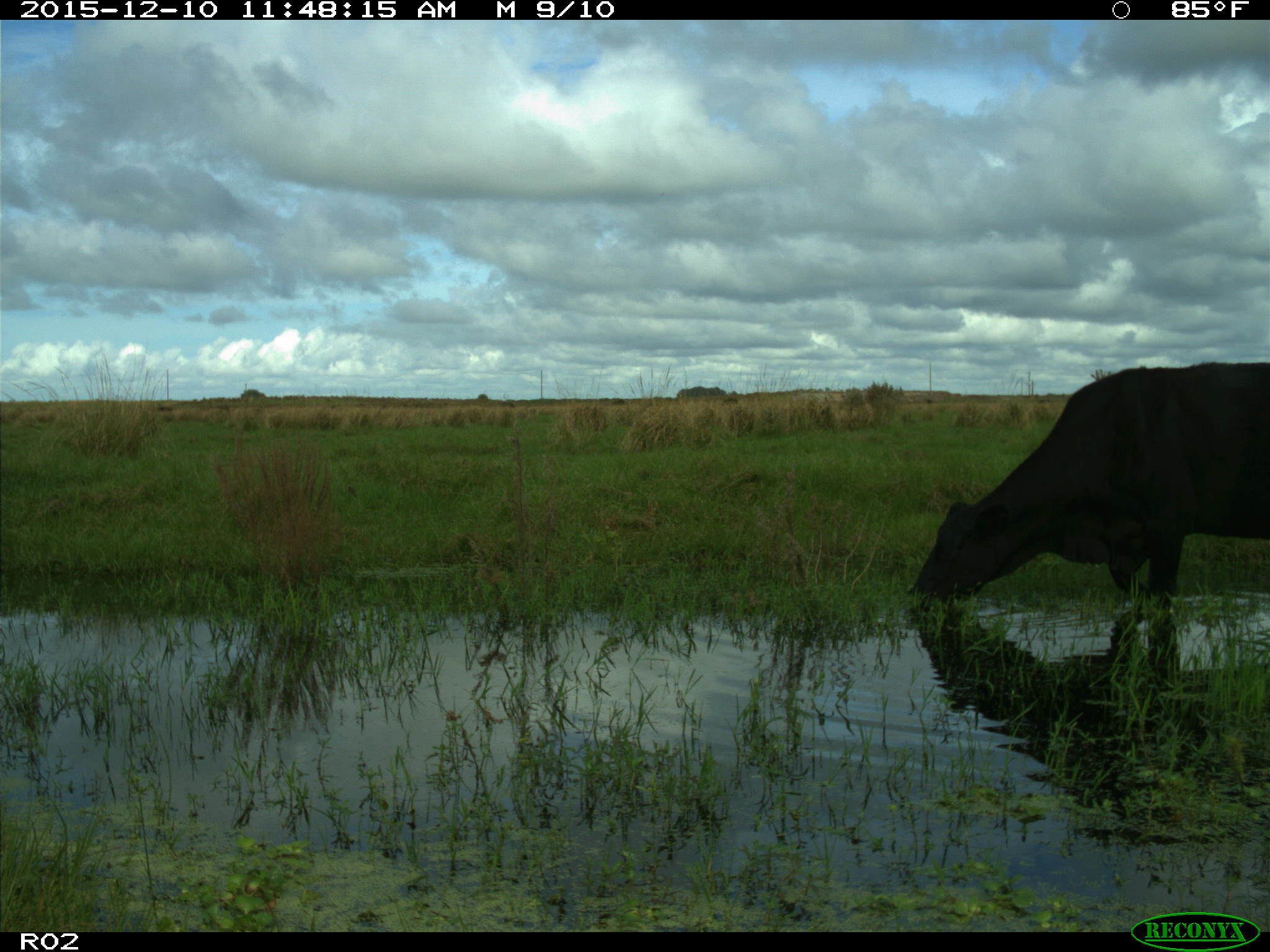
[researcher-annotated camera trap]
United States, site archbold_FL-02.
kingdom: Animalia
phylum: Chordata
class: Mammalia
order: Artiodactyla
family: Bovidae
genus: Bos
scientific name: Bos taurus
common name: domestic cow